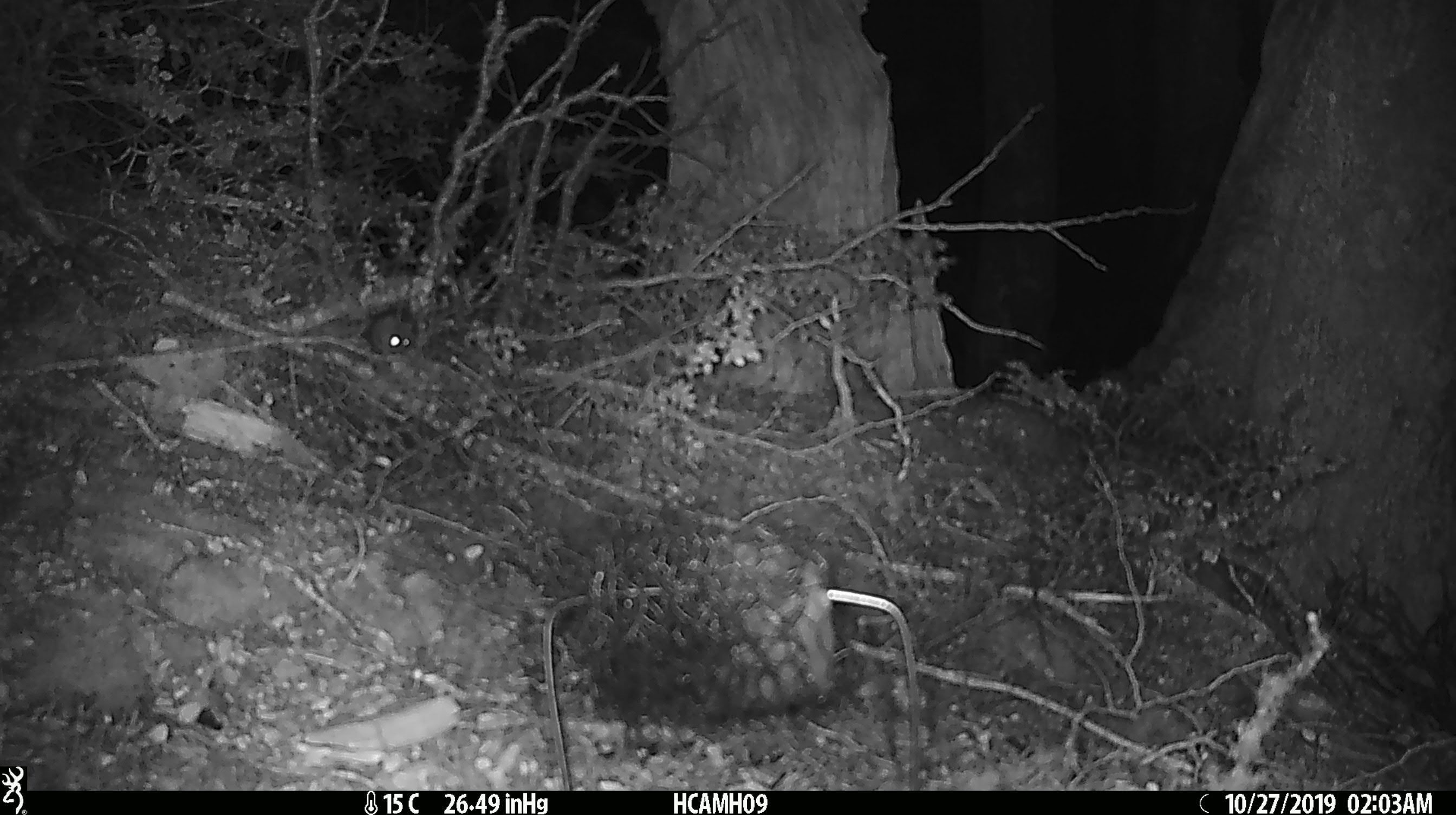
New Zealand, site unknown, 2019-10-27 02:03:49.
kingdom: Animalia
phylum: Chordata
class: Mammalia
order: Rodentia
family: Muridae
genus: Mus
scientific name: Mus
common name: mouse